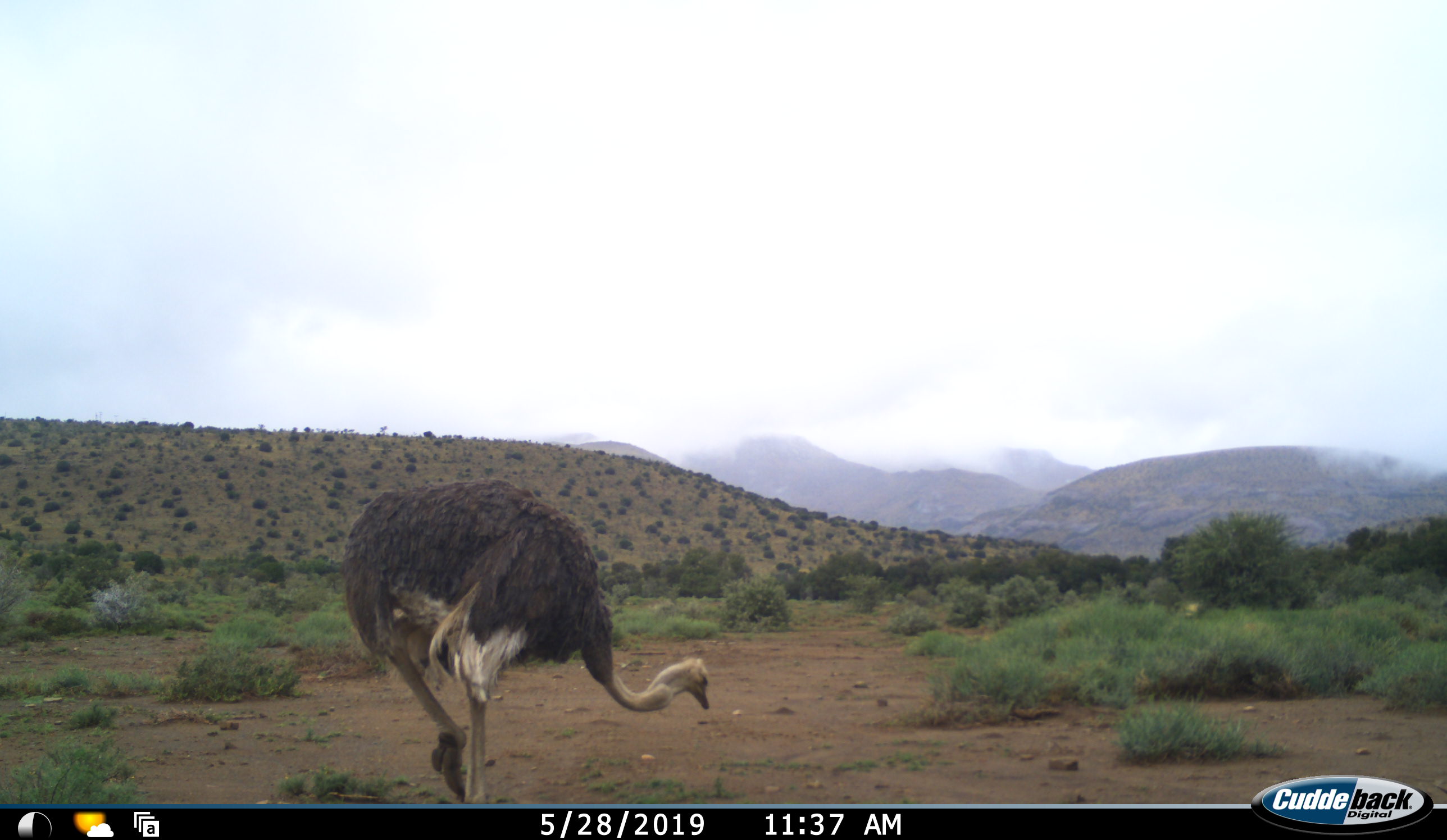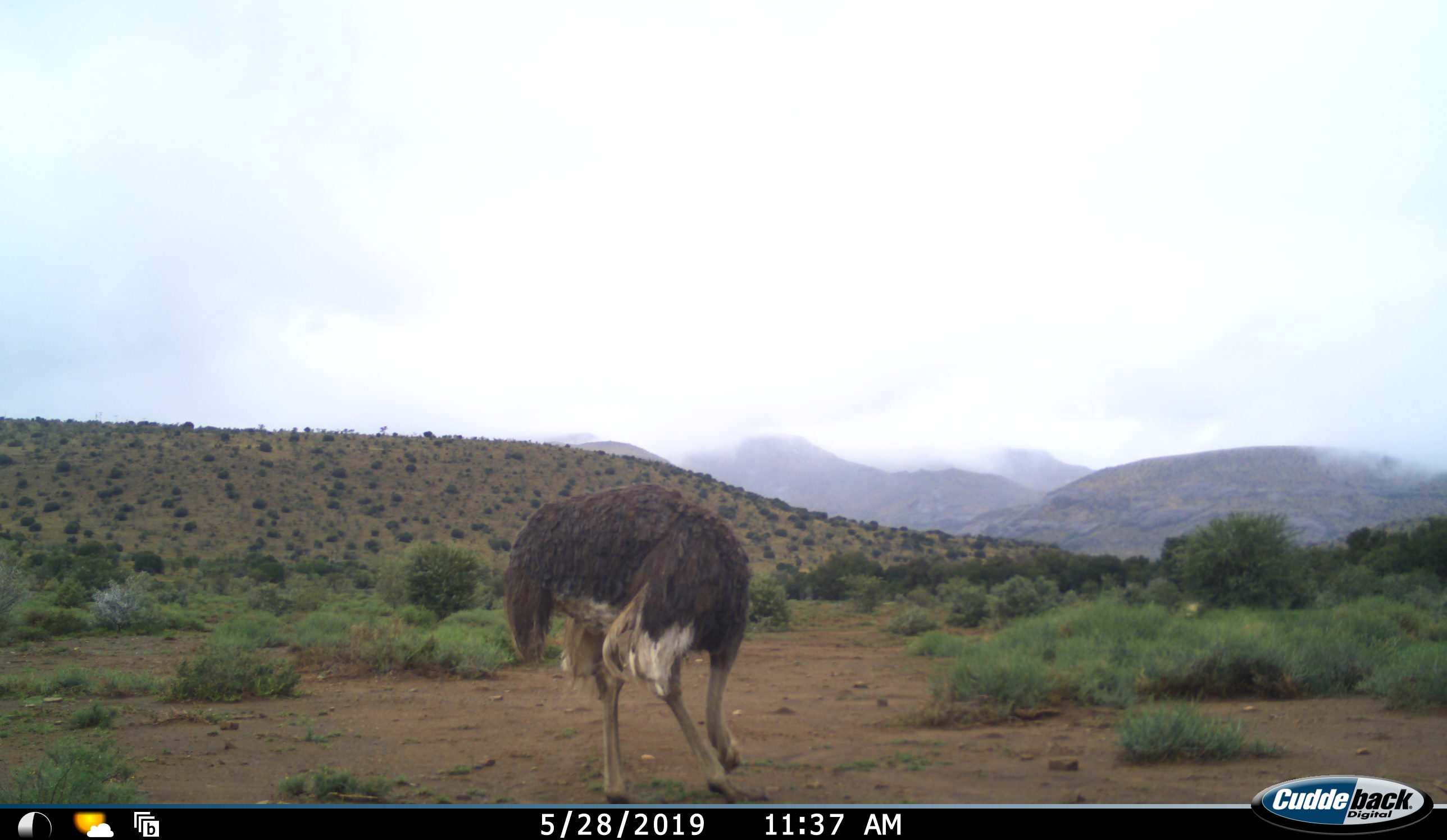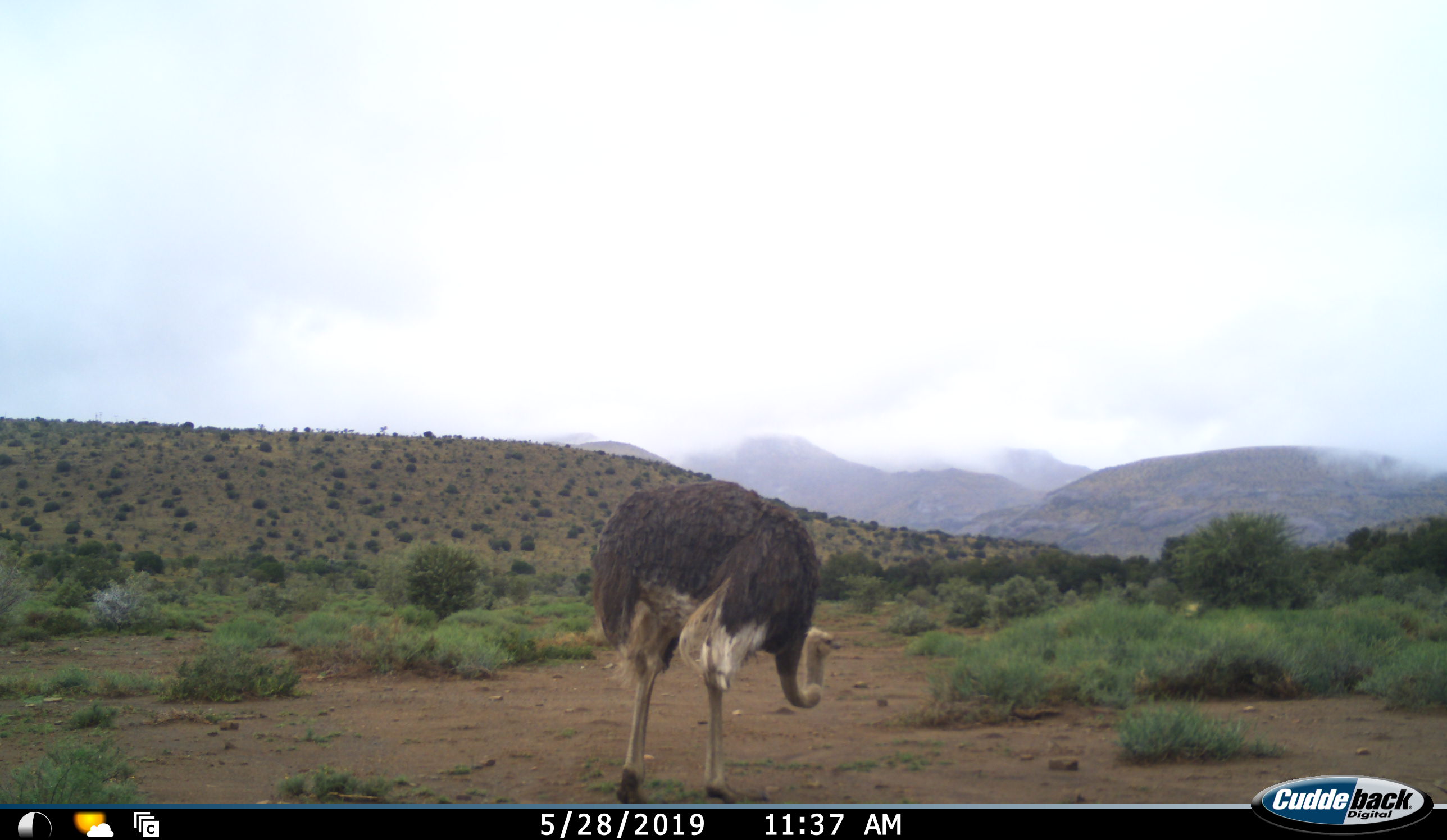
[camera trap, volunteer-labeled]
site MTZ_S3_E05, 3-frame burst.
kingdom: Animalia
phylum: Chordata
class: Aves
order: Struthioniformes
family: Struthionidae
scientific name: Struthionidae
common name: ostrich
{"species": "ostrich (Struthionidae)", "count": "1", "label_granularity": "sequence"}